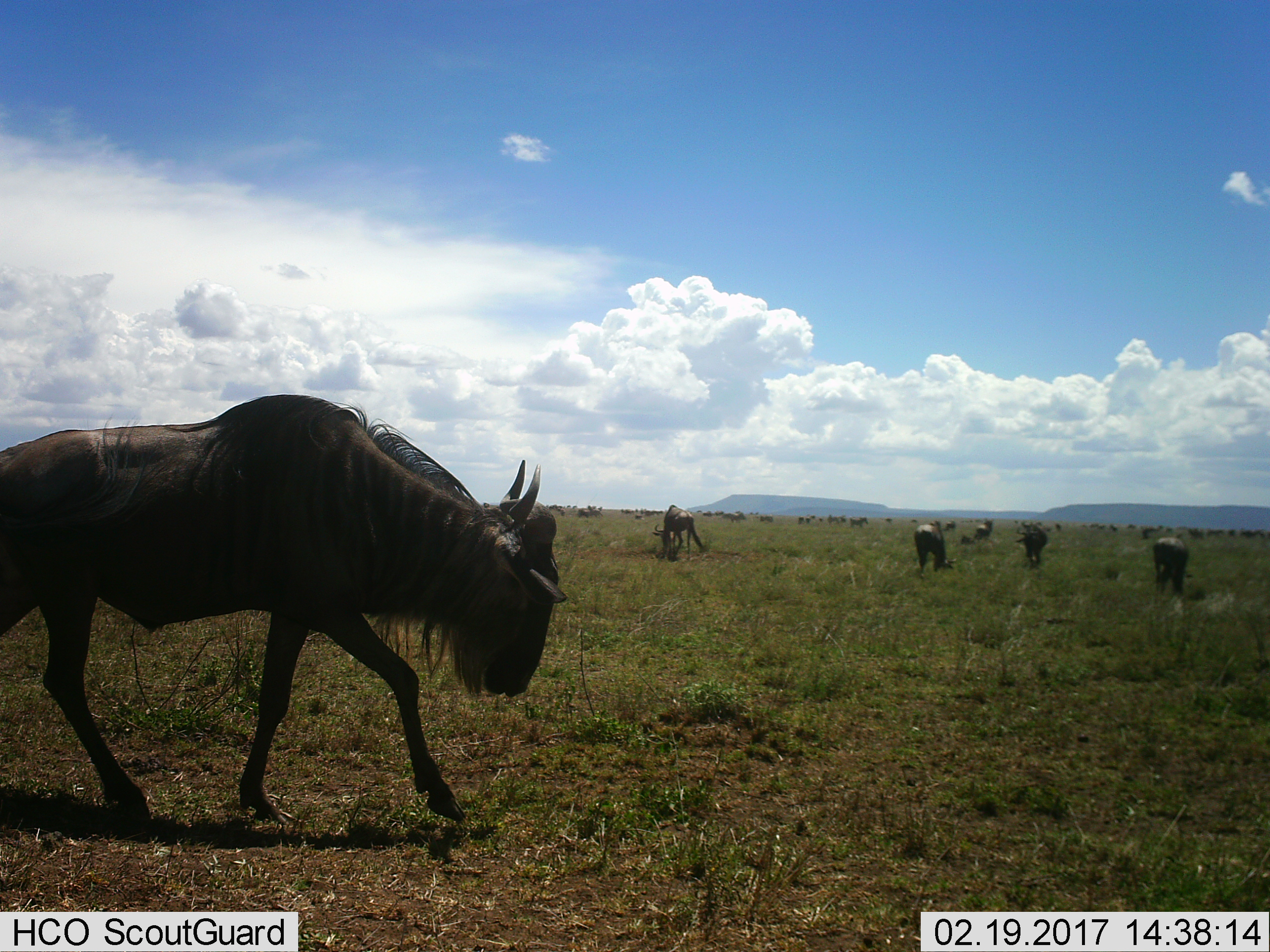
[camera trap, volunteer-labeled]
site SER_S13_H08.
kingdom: Animalia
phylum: Chordata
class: Mammalia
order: Artiodactyla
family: Bovidae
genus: Connochaetes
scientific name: Connochaetes taurinus taurinus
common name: blue wildebeest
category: wildebeestblue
Wildebeestblue (blue wildebeest) (Connochaetes taurinus taurinus), count 11-50. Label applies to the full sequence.